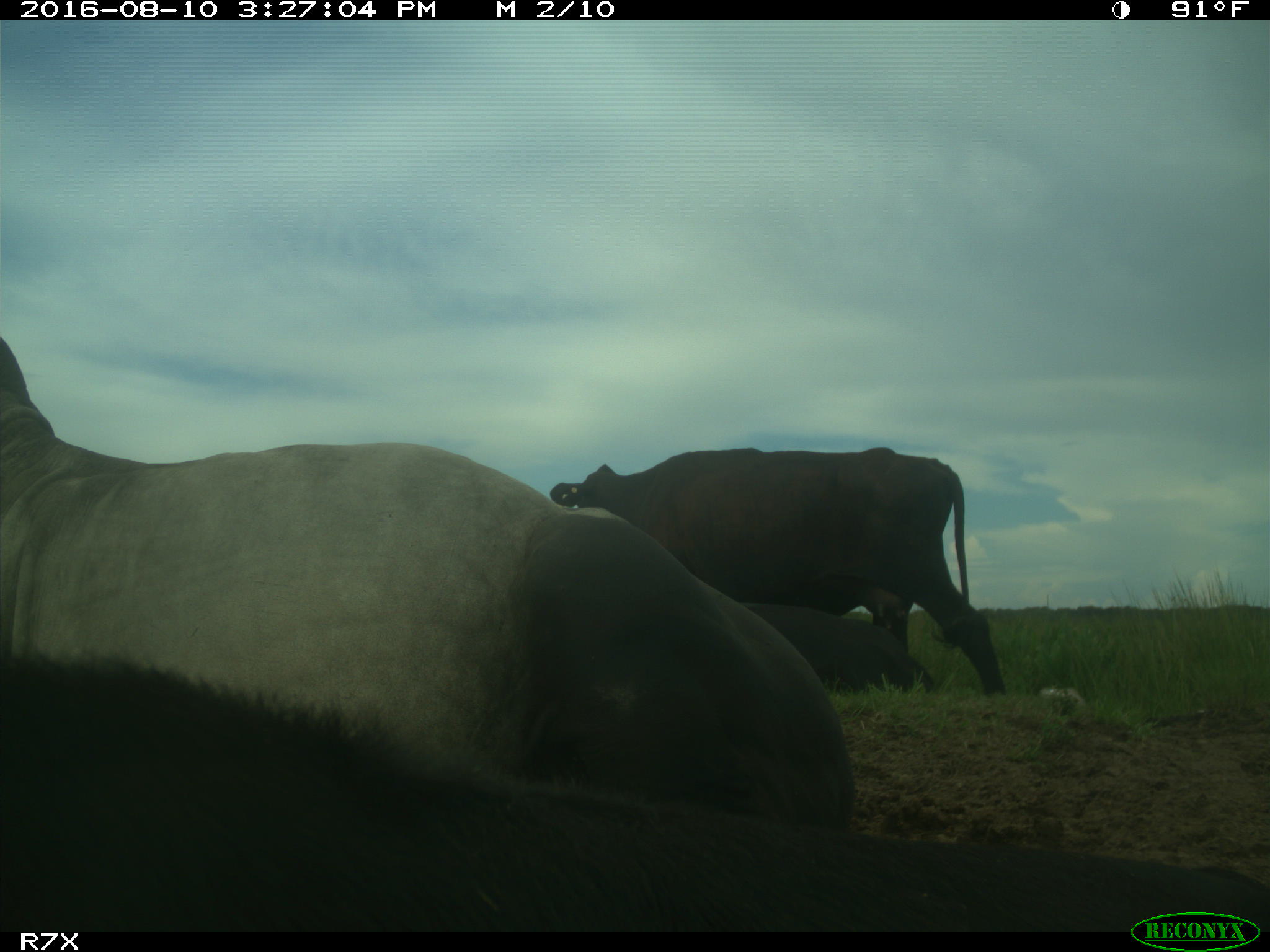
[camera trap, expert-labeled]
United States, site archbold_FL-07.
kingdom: Animalia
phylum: Chordata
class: Mammalia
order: Artiodactyla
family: Bovidae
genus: Bos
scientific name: Bos taurus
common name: domestic cow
Bos taurus (domestic cow).